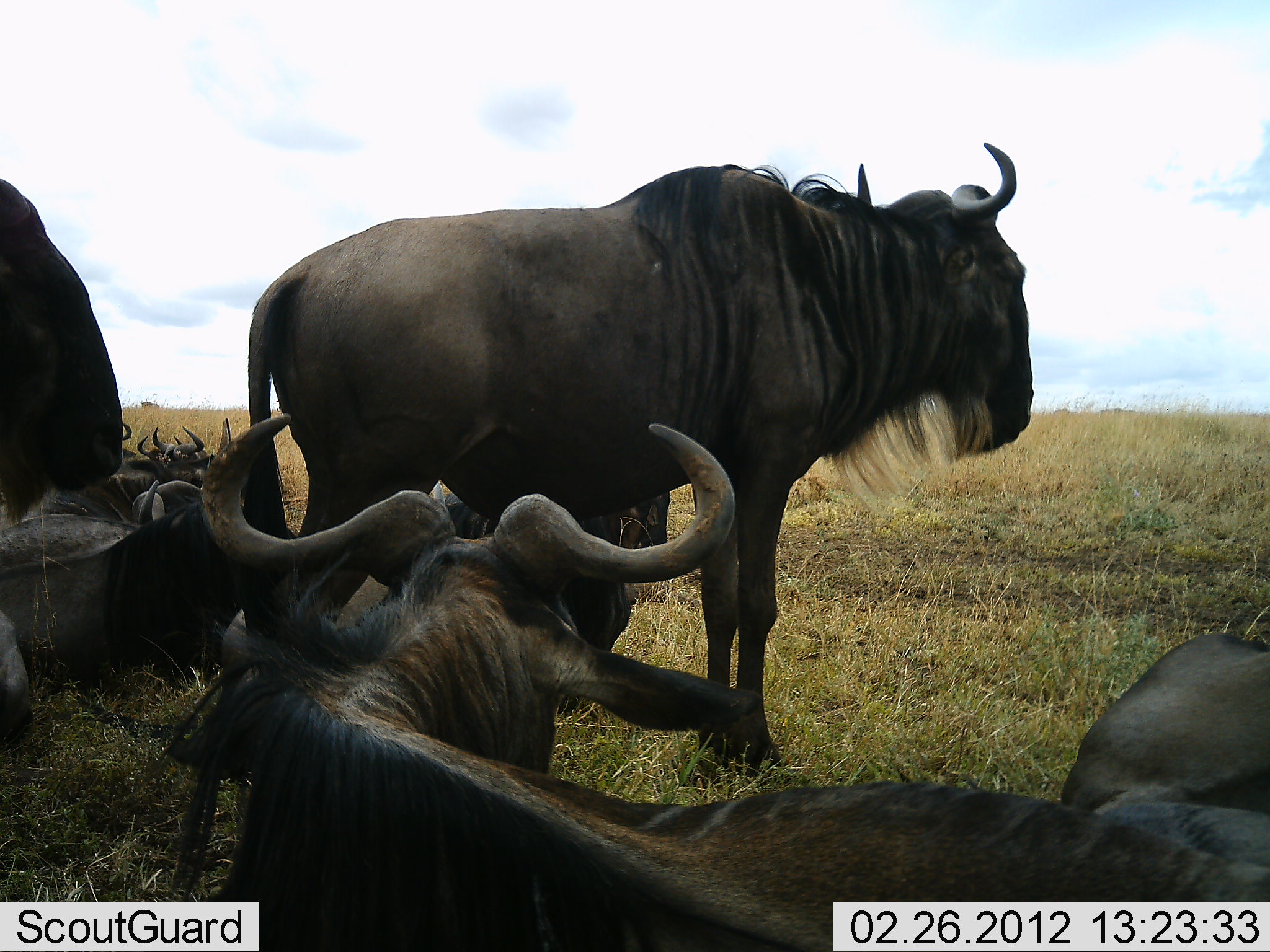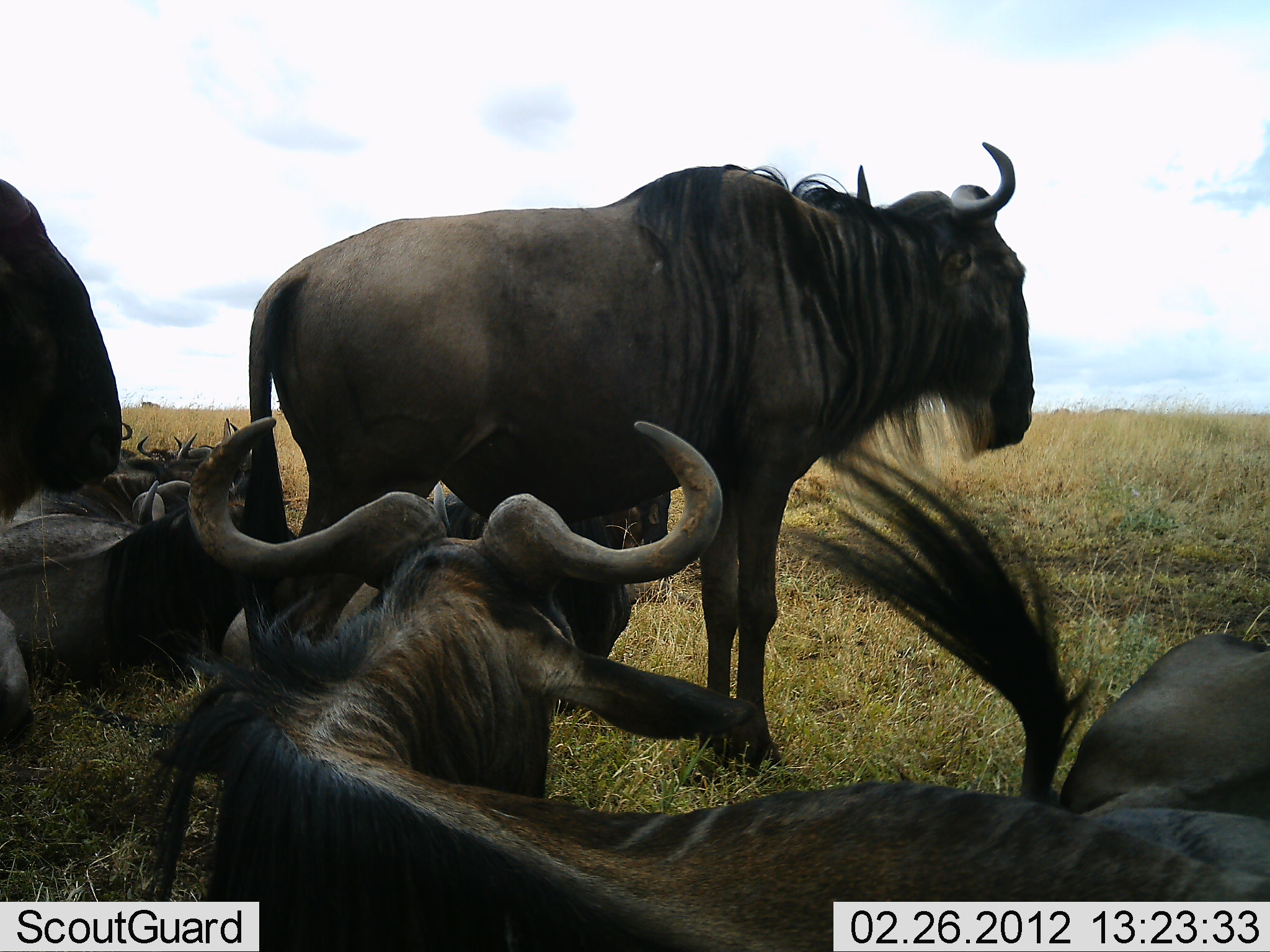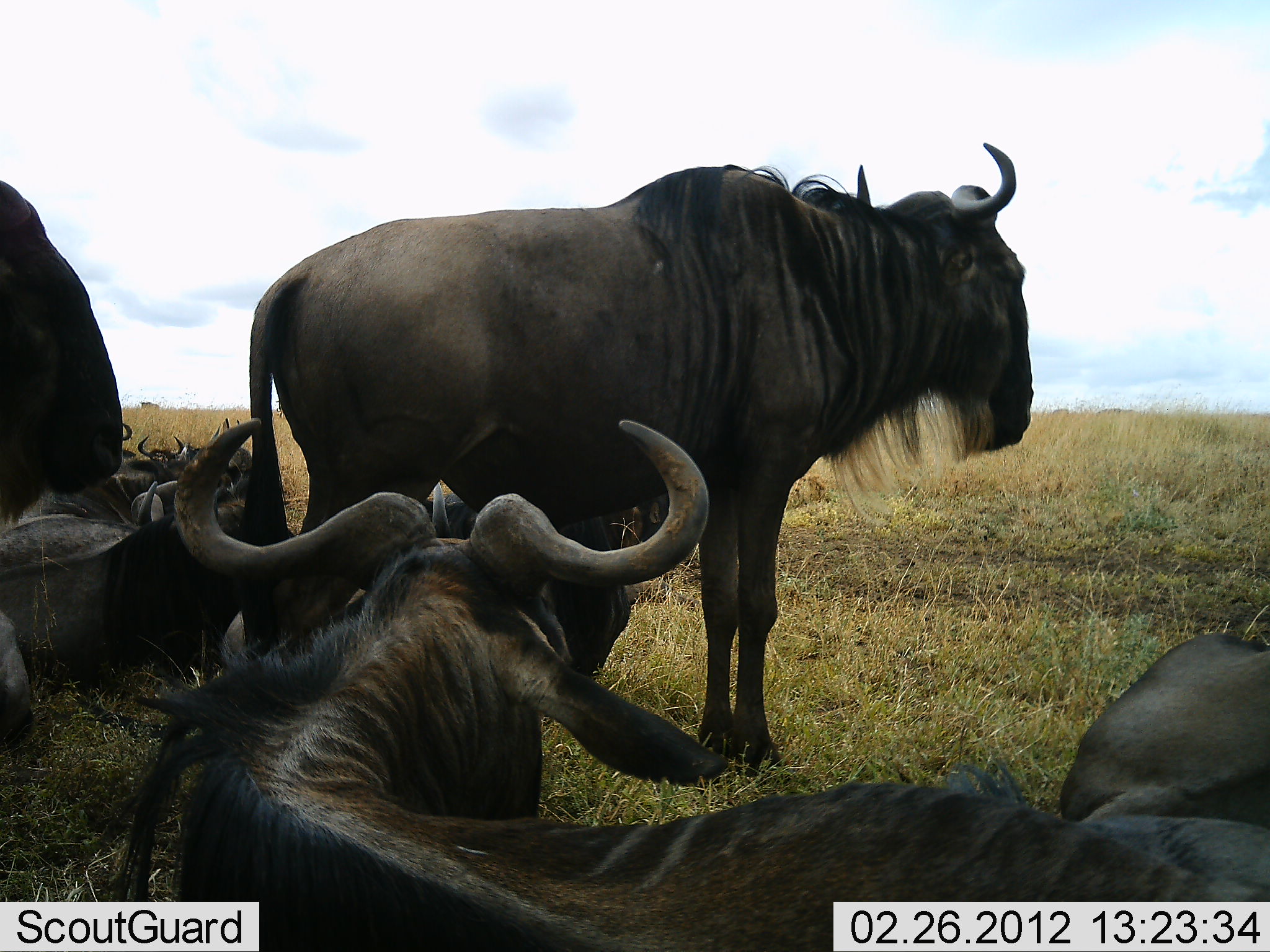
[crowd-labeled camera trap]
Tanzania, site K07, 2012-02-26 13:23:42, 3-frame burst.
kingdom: Animalia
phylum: Chordata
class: Mammalia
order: Artiodactyla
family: Bovidae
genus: Connochaetes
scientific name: Connochaetes taurinus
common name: blue wildebeest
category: wildebeest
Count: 9.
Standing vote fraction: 88%.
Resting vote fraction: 100%.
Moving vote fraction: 0%.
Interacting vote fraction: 0%.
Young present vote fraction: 0%.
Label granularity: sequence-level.